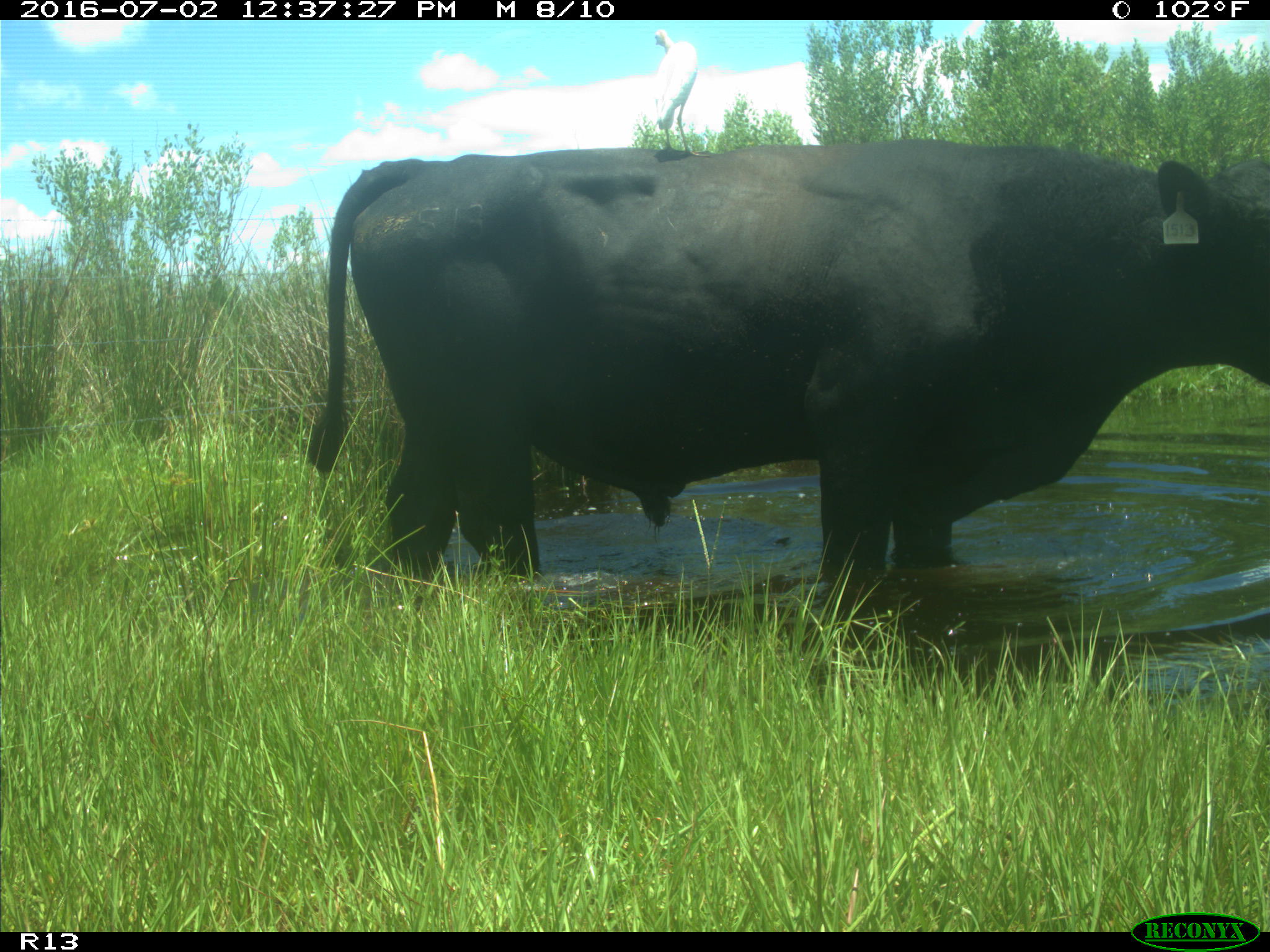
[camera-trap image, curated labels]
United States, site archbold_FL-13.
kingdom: Animalia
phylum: Chordata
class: Mammalia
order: Artiodactyla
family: Bovidae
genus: Bos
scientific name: Bos taurus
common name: domestic cow